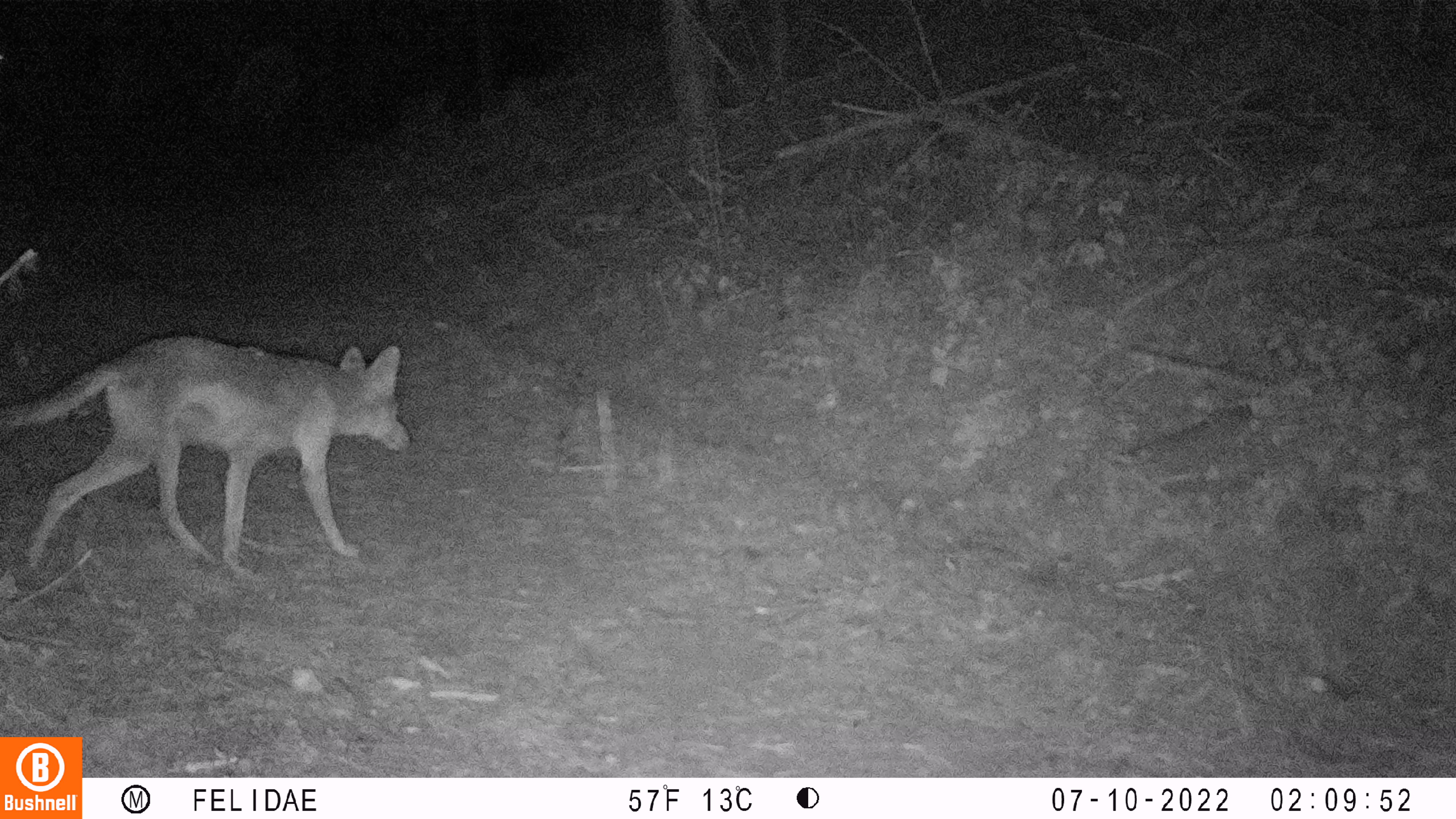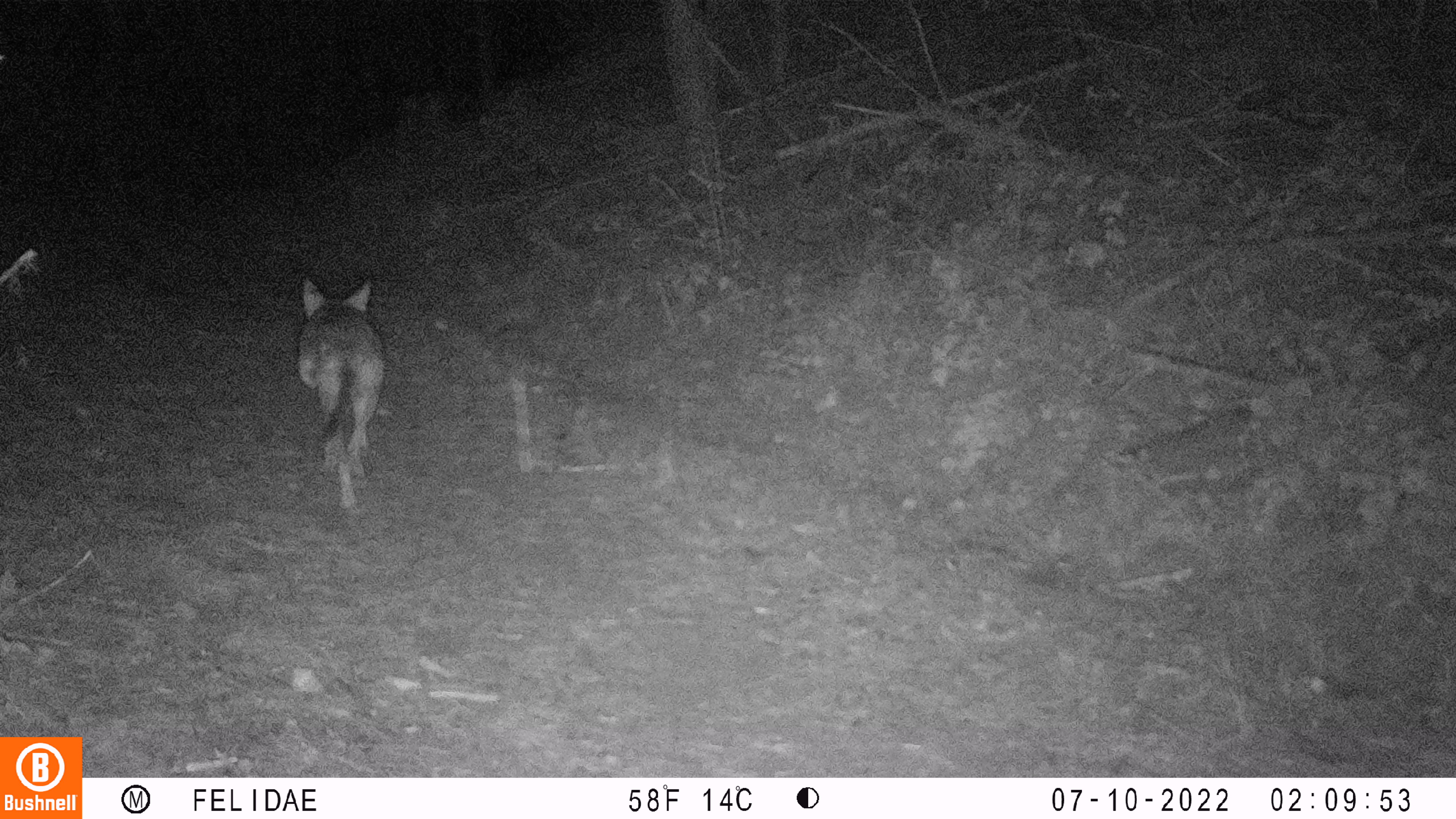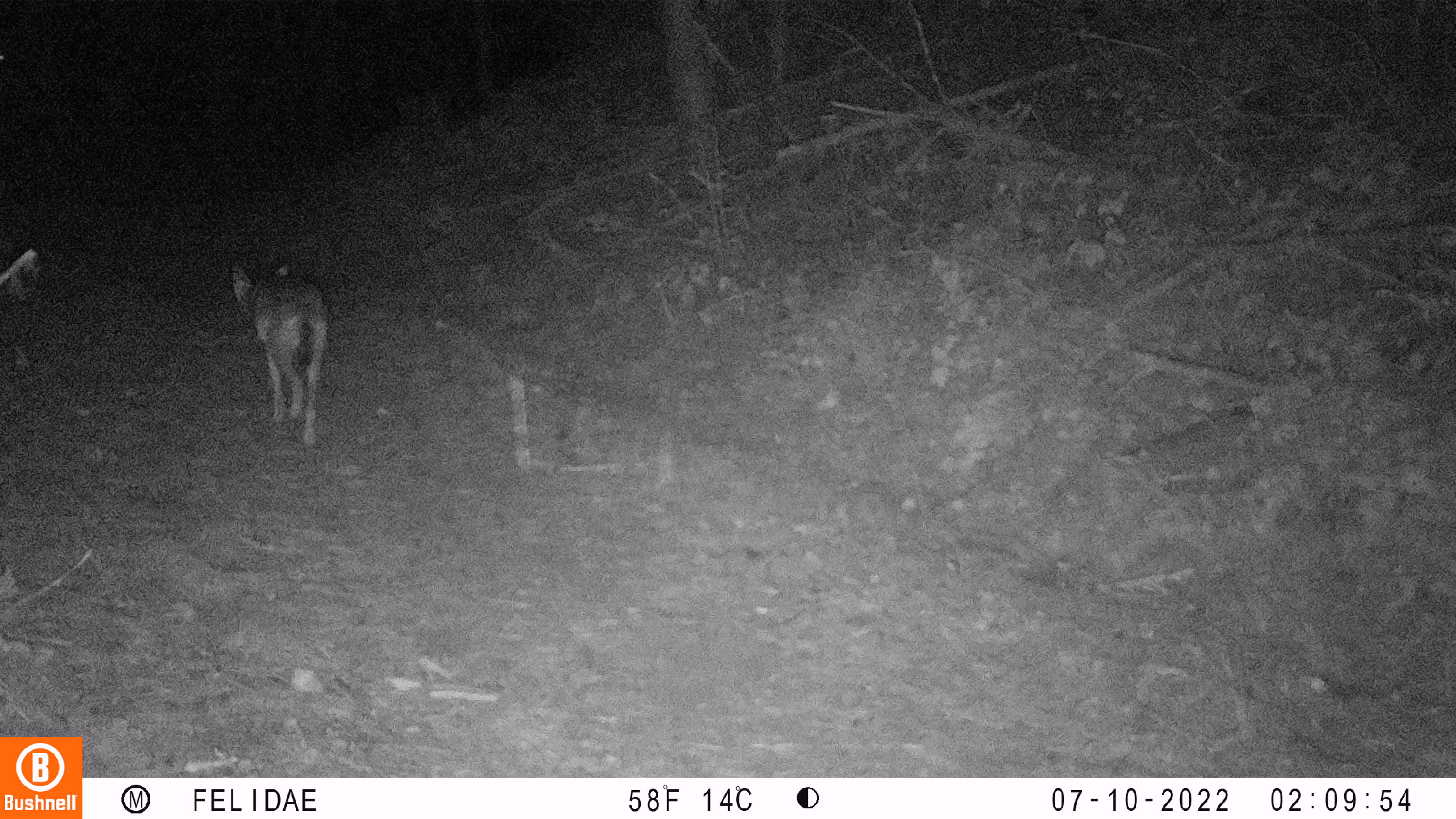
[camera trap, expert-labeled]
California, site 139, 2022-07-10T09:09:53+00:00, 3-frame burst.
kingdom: Animalia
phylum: Chordata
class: Mammalia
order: Carnivora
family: Canidae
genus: Canis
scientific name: Canis latrans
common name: coyote